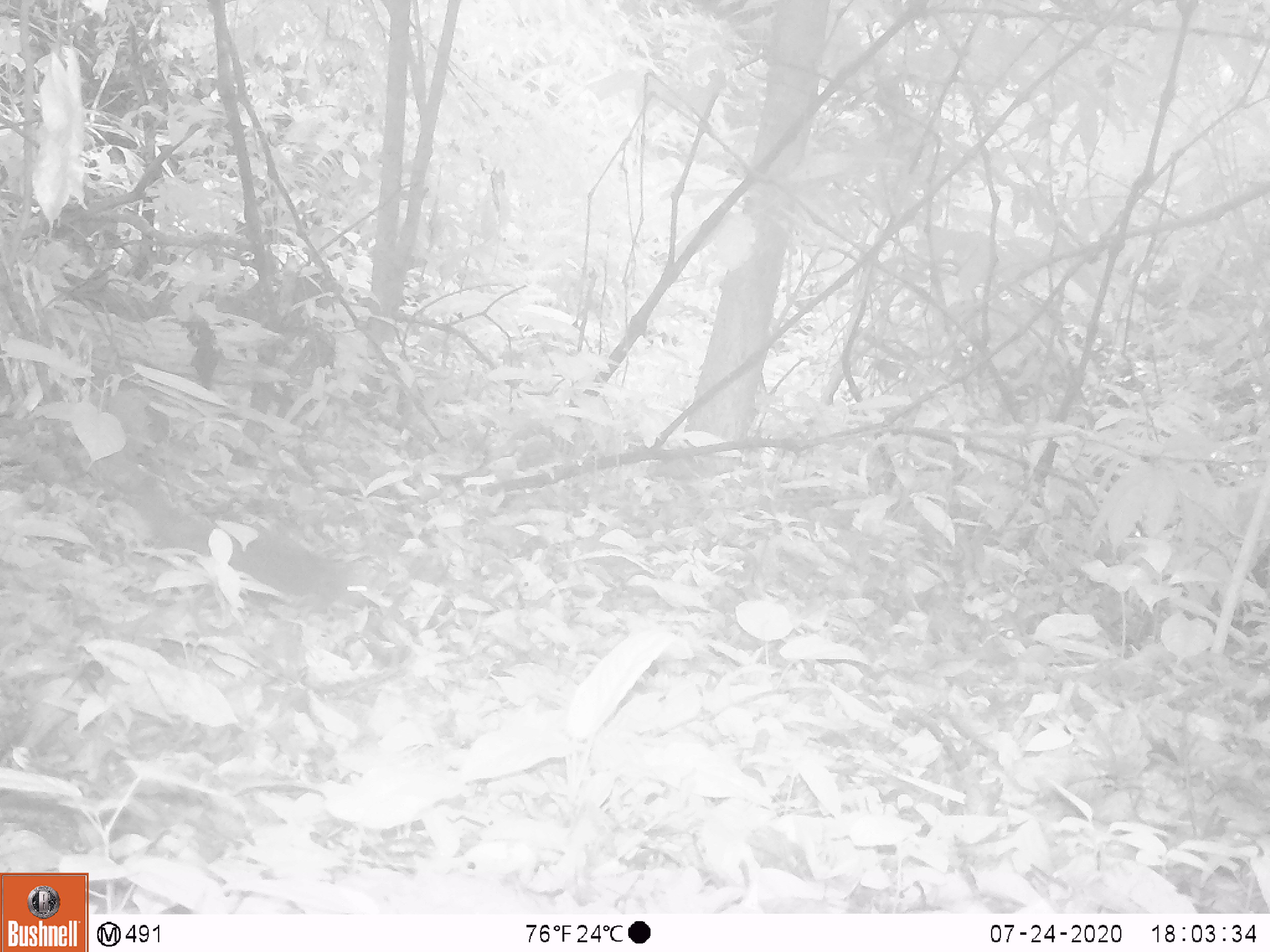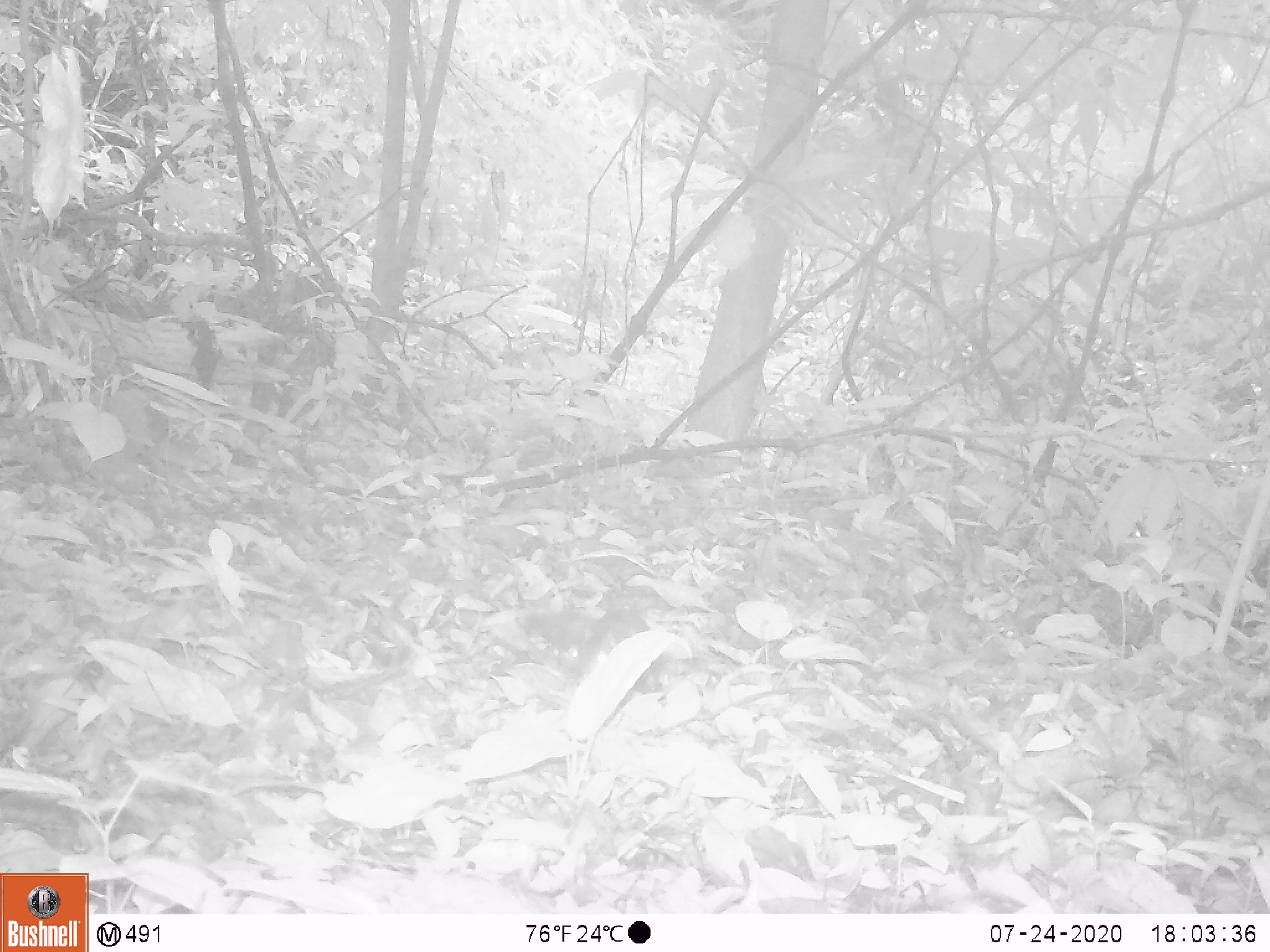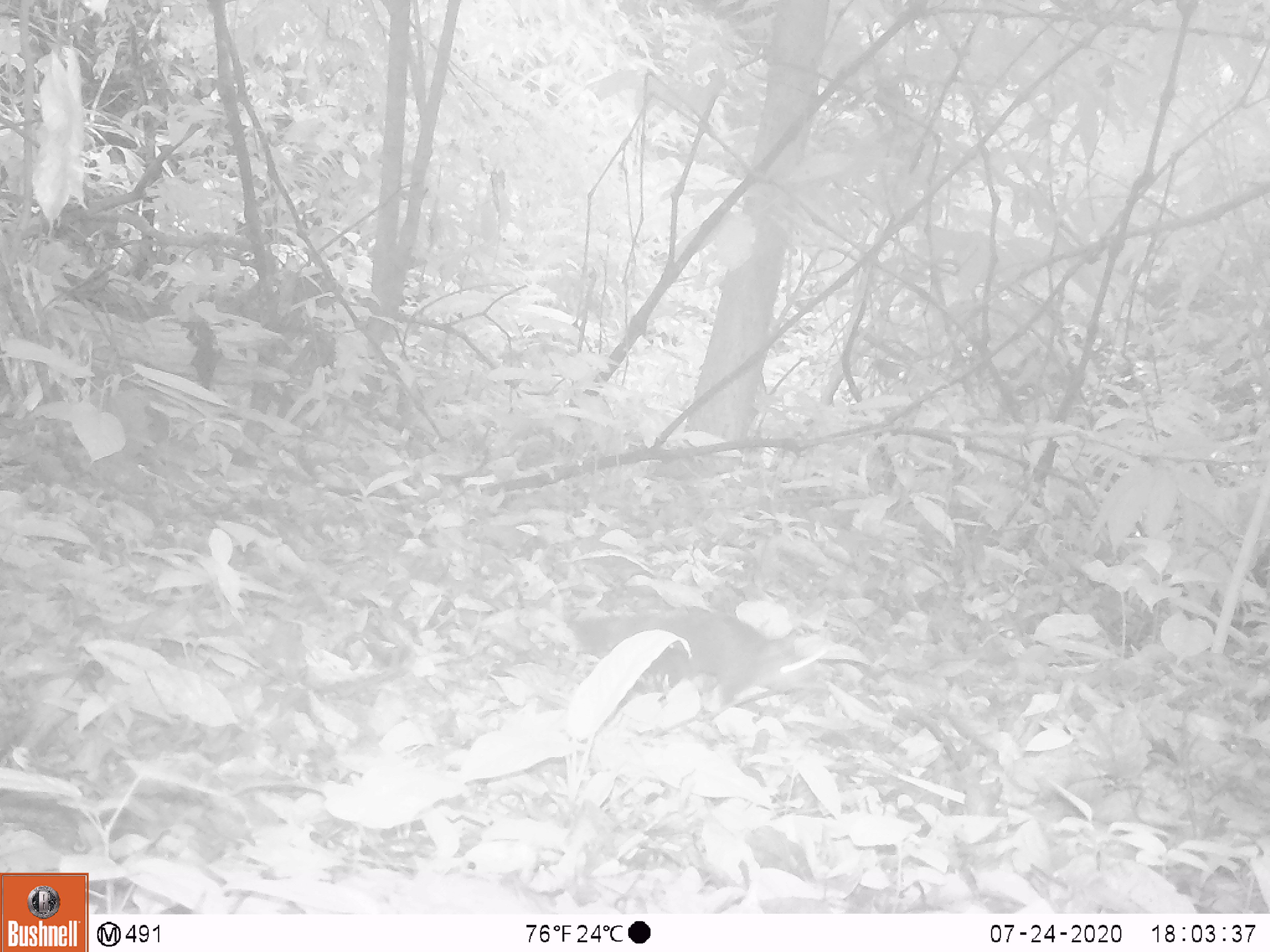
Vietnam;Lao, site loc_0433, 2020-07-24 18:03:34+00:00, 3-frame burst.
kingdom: Animalia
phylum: Chordata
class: Mammalia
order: Rodentia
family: Sciuridae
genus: Sciurus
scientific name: Sciurus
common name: squirrel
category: unidentified squirrel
Unidentified squirrel (squirrel) (Sciurus). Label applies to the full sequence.